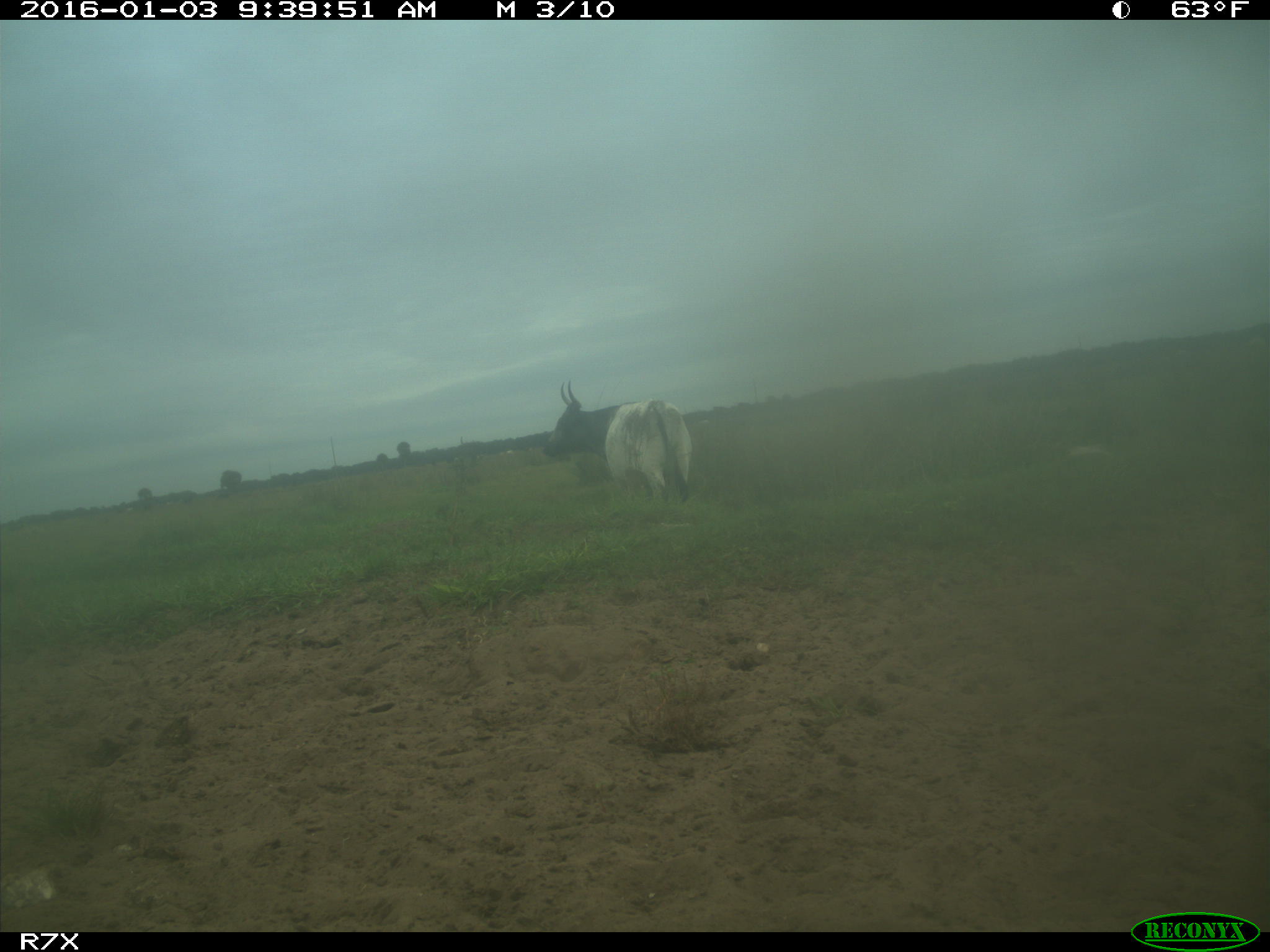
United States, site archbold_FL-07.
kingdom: Animalia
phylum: Chordata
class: Mammalia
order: Artiodactyla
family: Bovidae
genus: Bos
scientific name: Bos taurus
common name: domestic cow